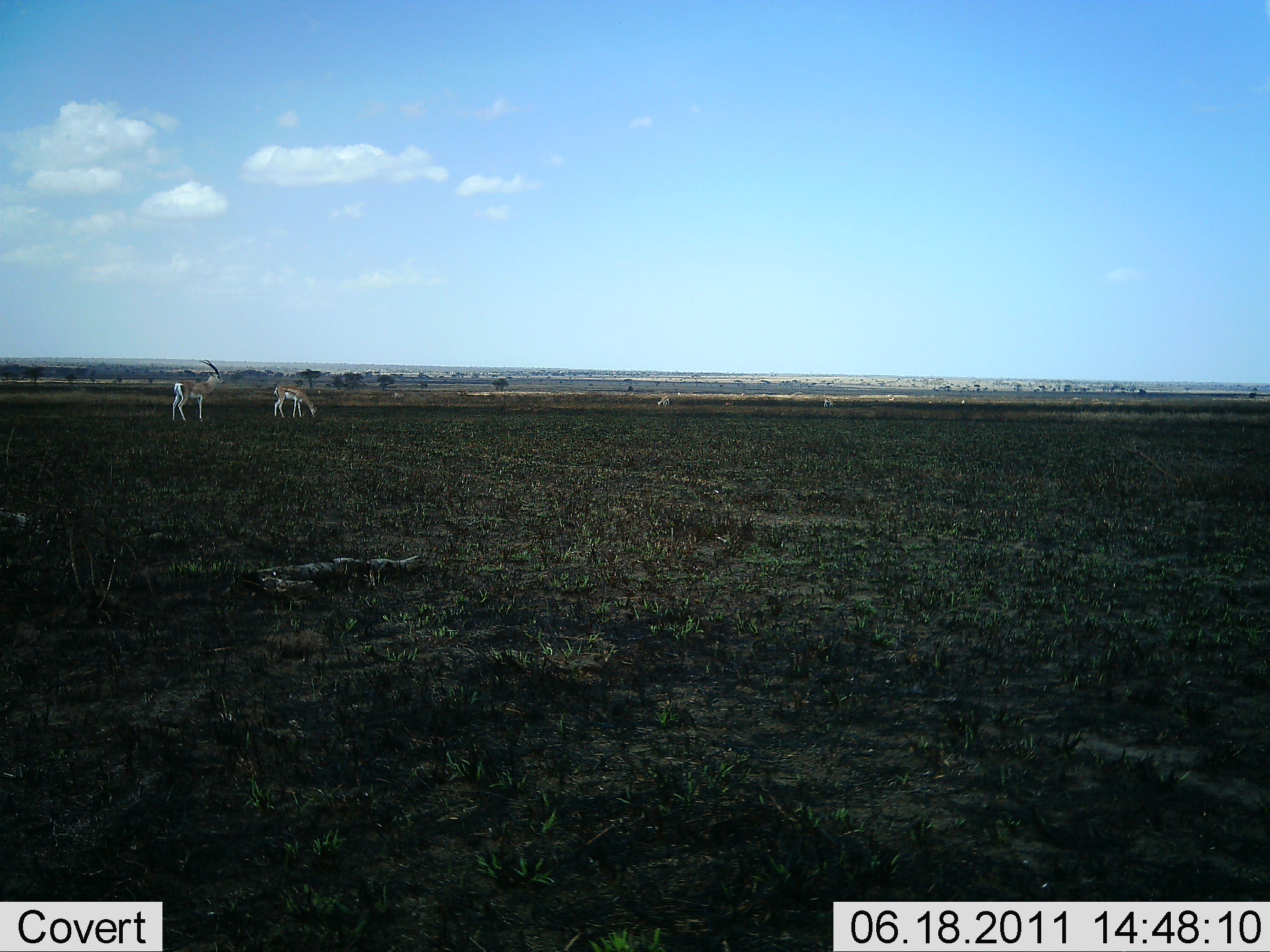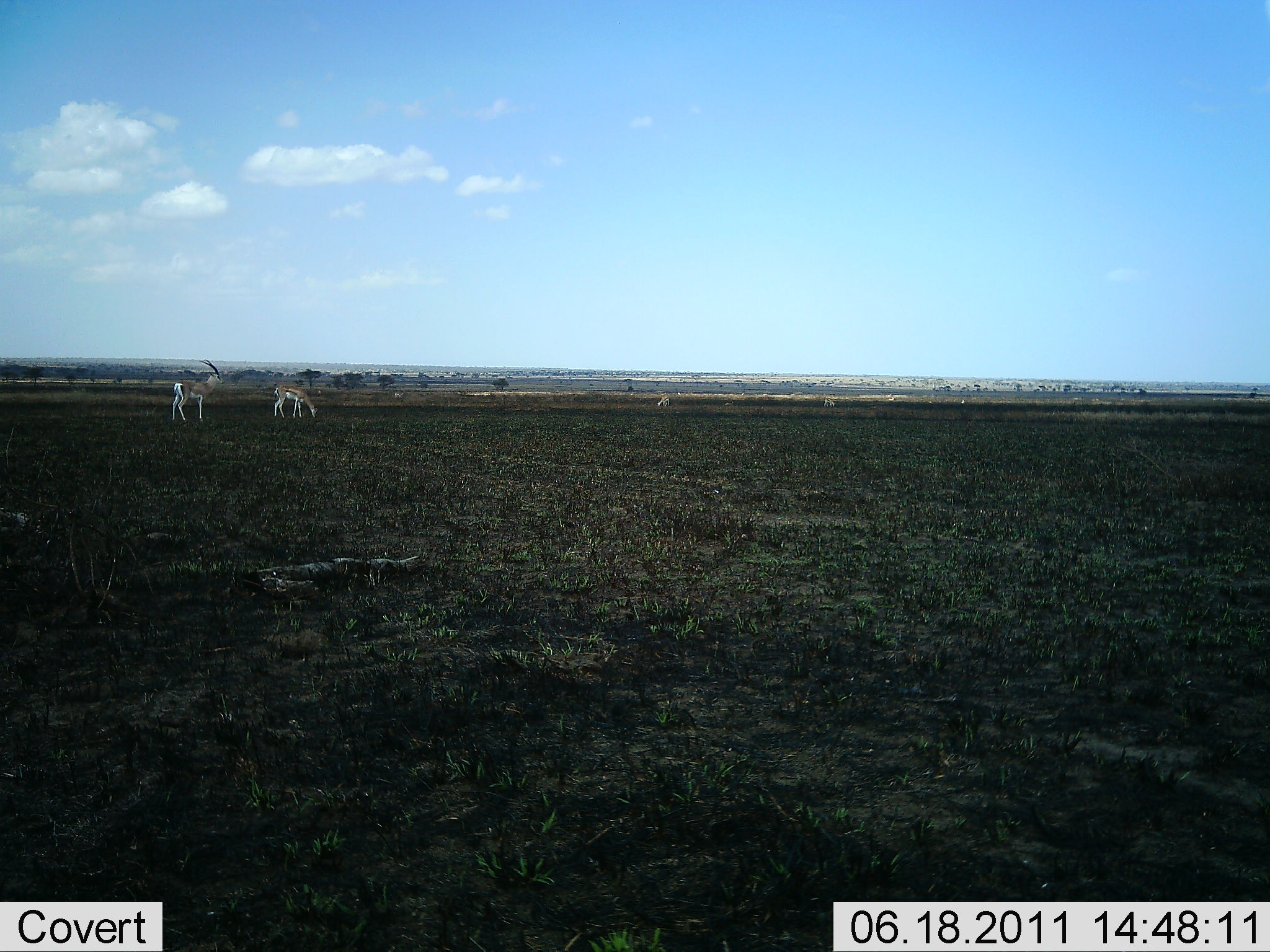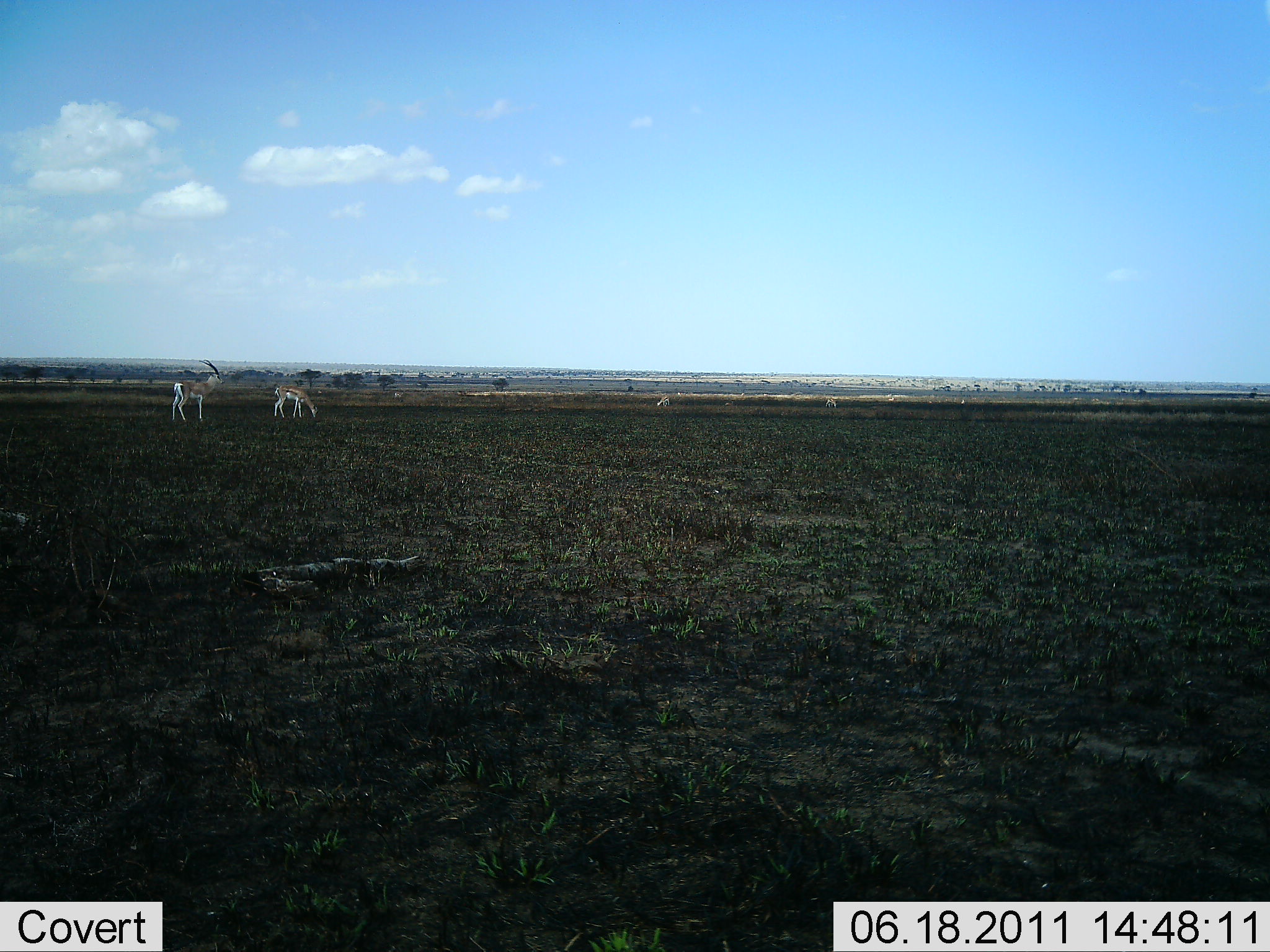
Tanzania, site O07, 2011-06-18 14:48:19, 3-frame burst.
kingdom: Animalia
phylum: Chordata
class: Mammalia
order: Artiodactyla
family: Bovidae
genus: Nanger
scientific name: Nanger granti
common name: grant's gazelle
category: gazellegrants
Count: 3.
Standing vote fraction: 100%.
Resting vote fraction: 0%.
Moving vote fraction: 8%.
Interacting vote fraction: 0%.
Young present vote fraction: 0%.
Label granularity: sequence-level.